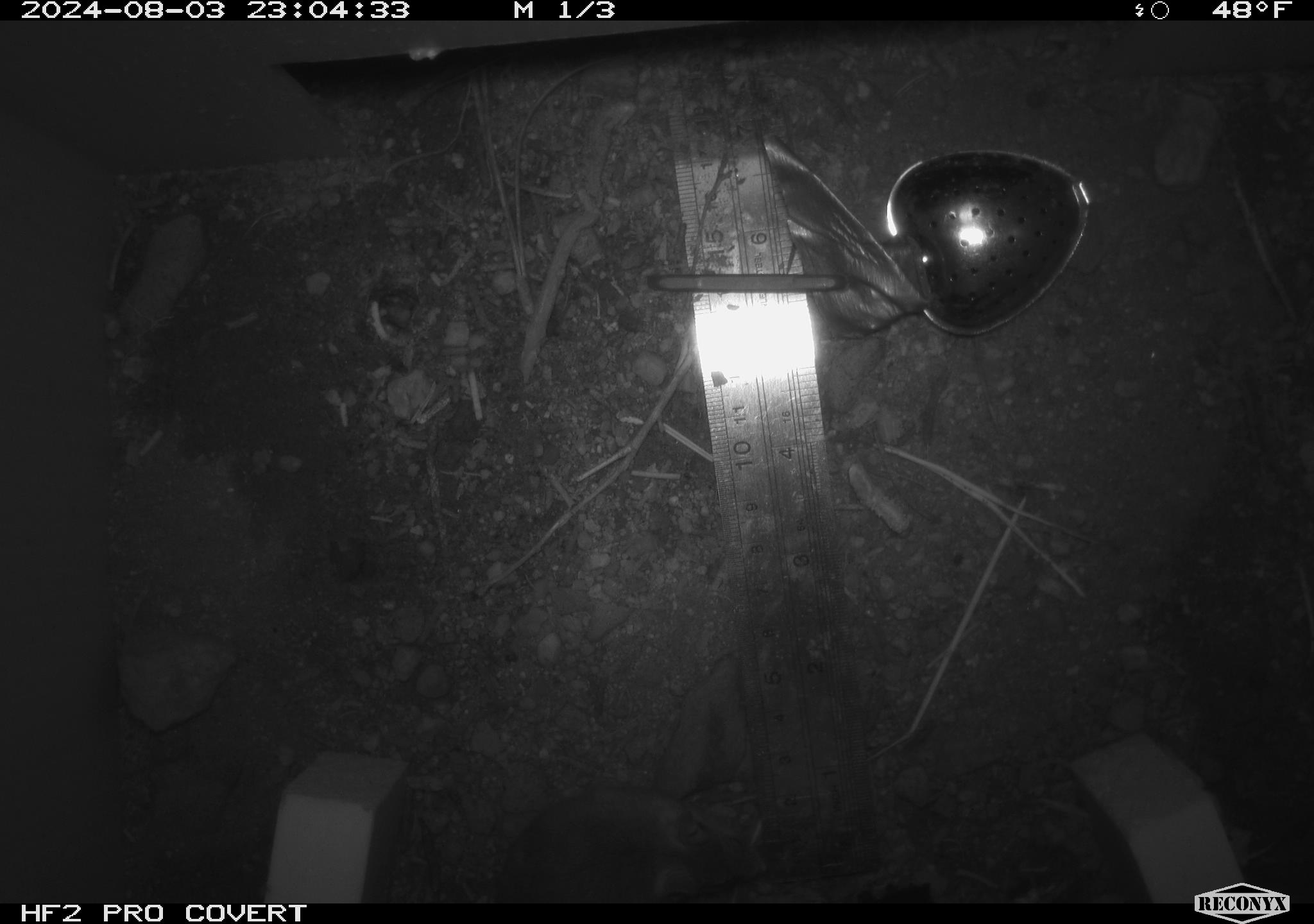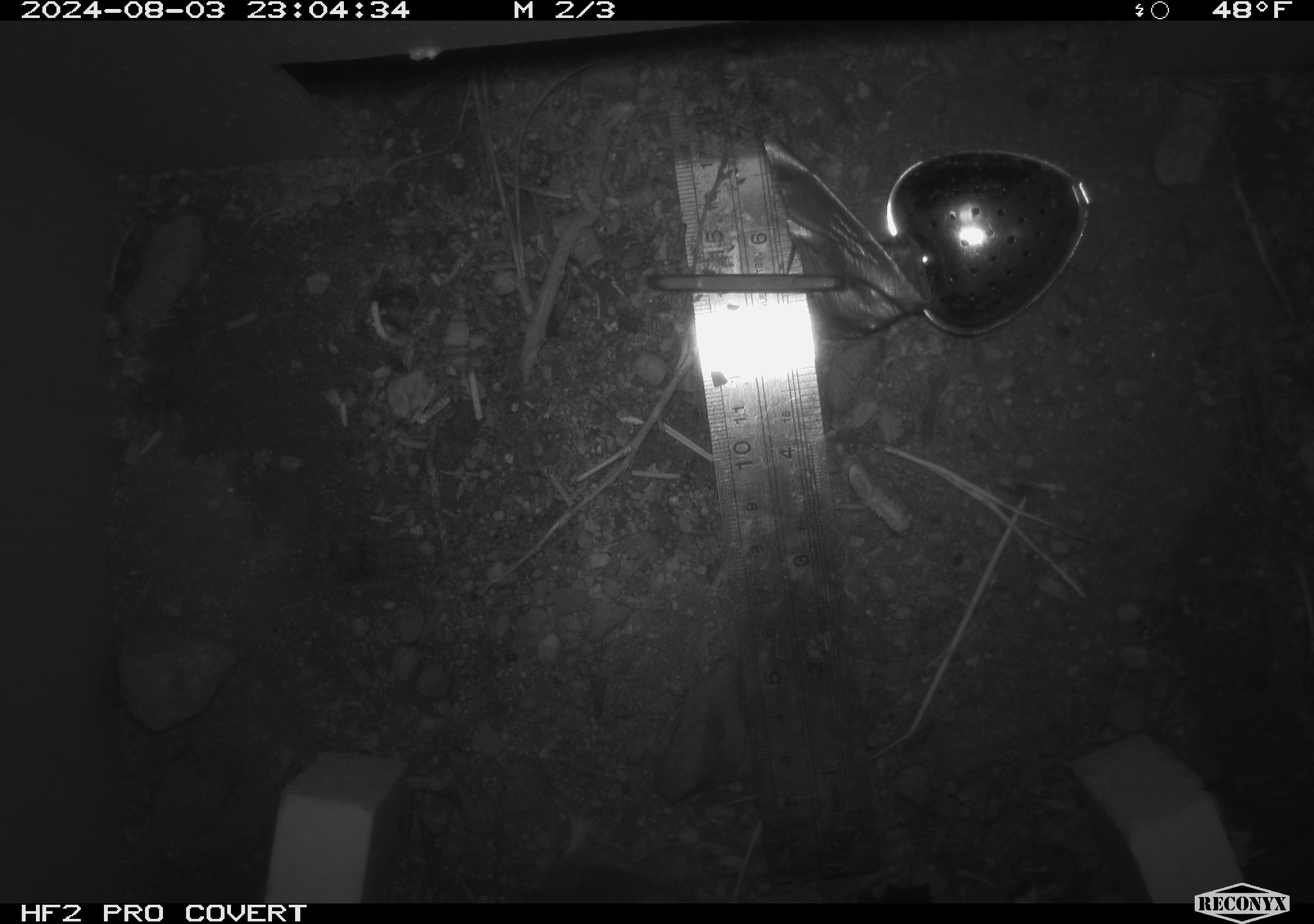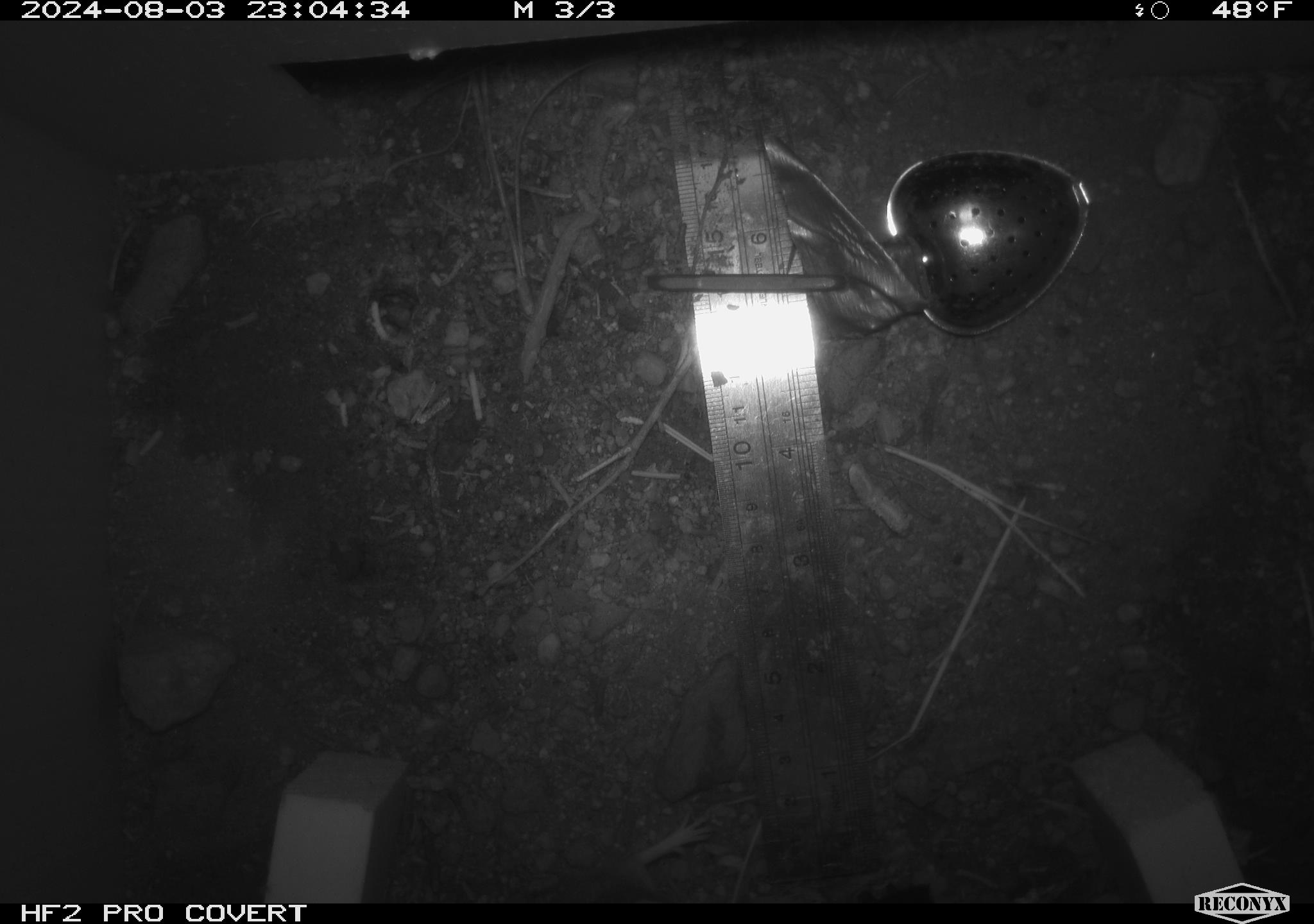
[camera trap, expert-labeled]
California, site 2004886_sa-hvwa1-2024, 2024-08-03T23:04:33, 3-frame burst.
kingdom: Animalia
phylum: Chordata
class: Mammalia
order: Rodentia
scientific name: Rodentia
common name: mouse species